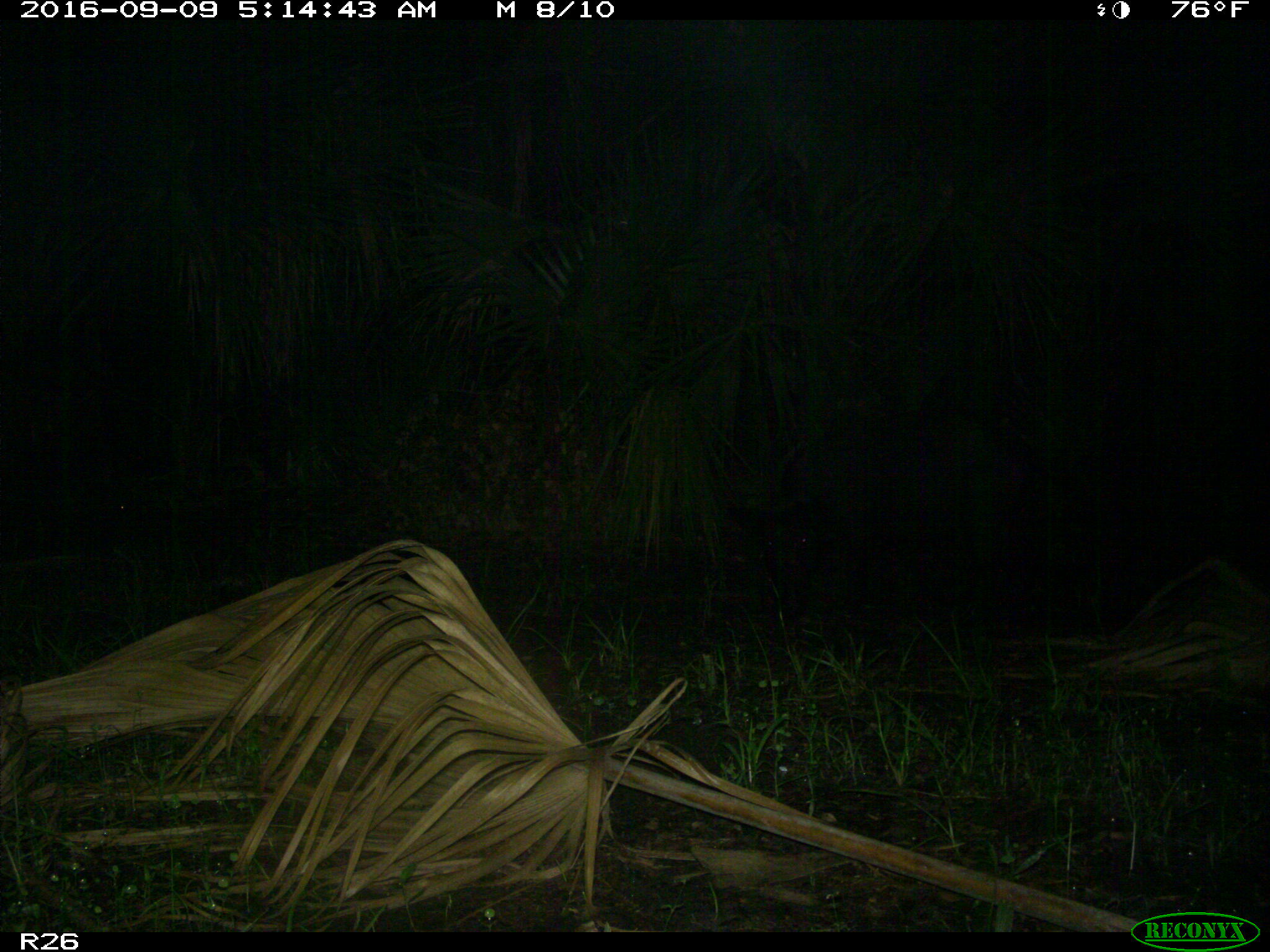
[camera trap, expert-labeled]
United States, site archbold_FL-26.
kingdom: Animalia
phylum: Chordata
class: Mammalia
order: Artiodactyla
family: Suidae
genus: Sus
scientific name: Sus scrofa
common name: wild boar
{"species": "Sus scrofa (wild boar)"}